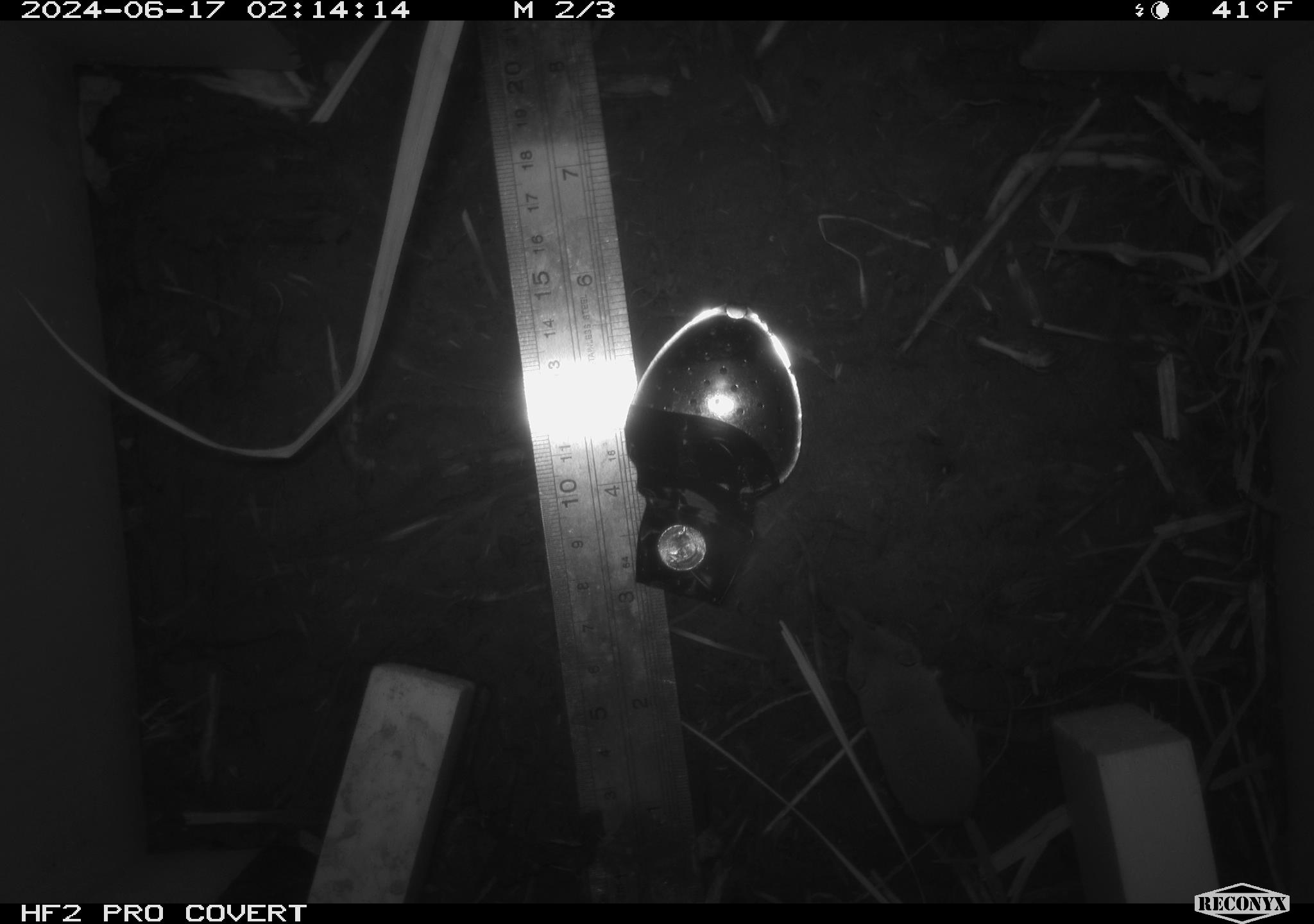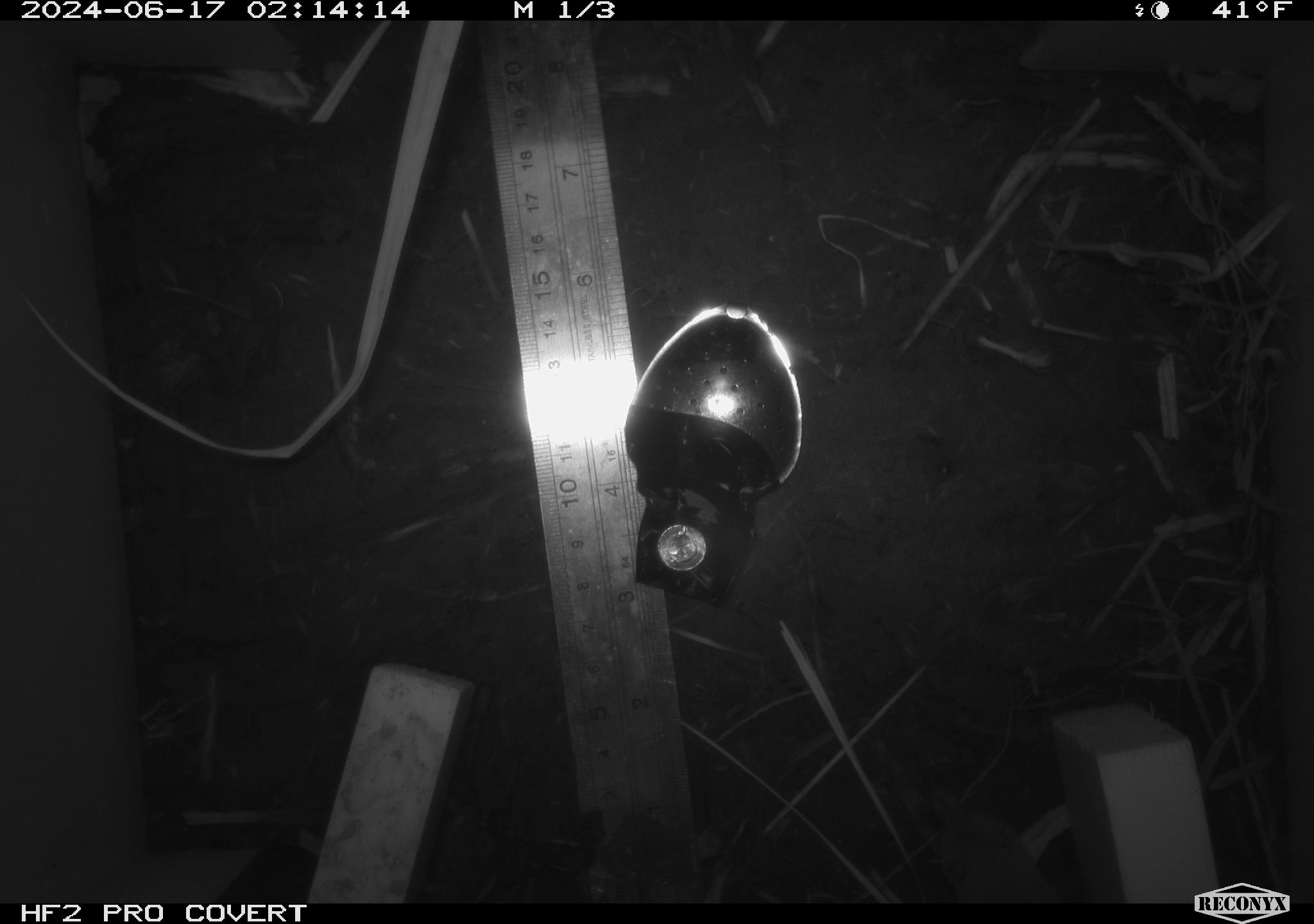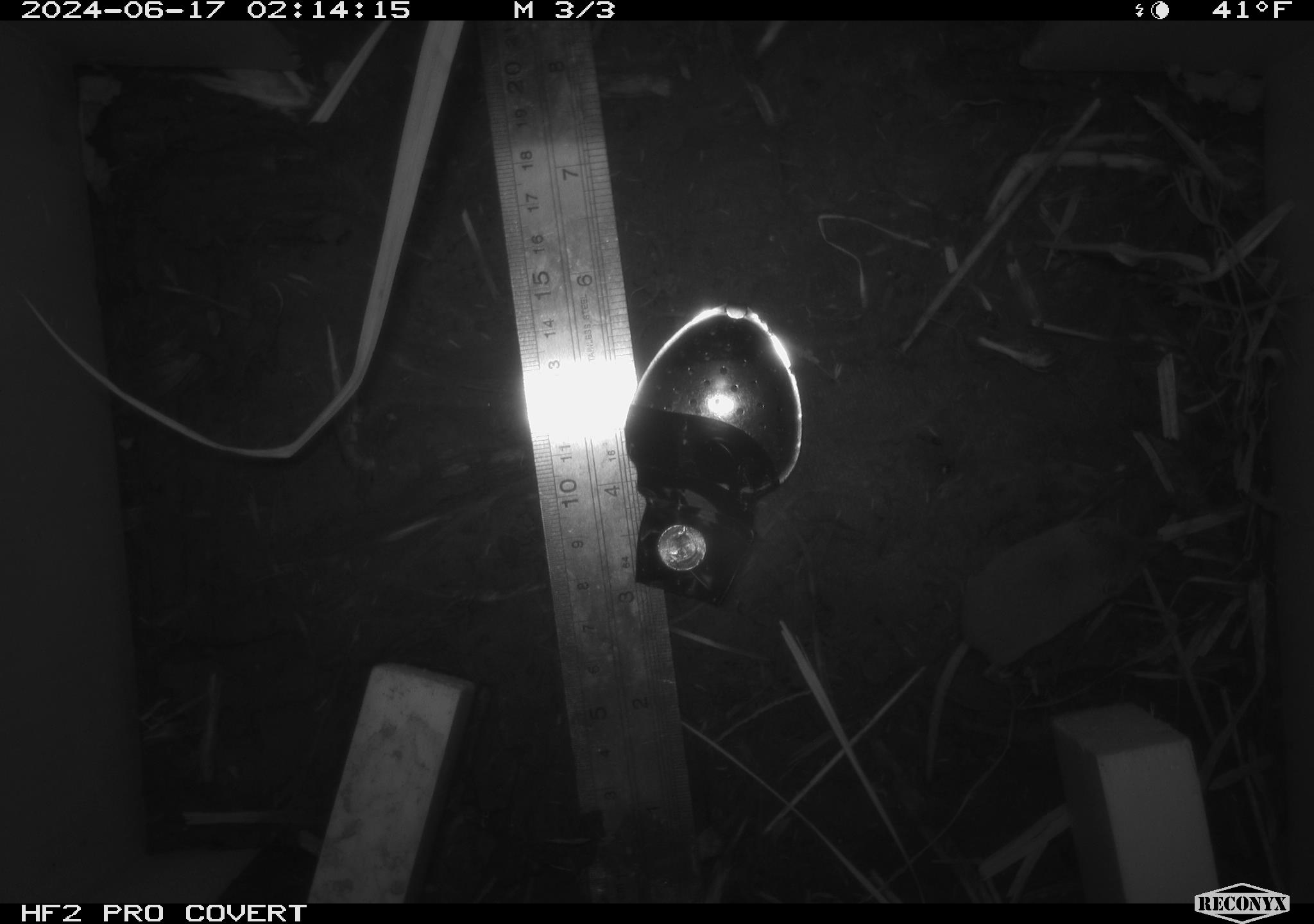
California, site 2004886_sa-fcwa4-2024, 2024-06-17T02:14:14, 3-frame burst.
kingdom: Animalia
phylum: Chordata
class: Mammalia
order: Eulipotyphla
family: Soricidae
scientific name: Soricidae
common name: shrews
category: soricidae family